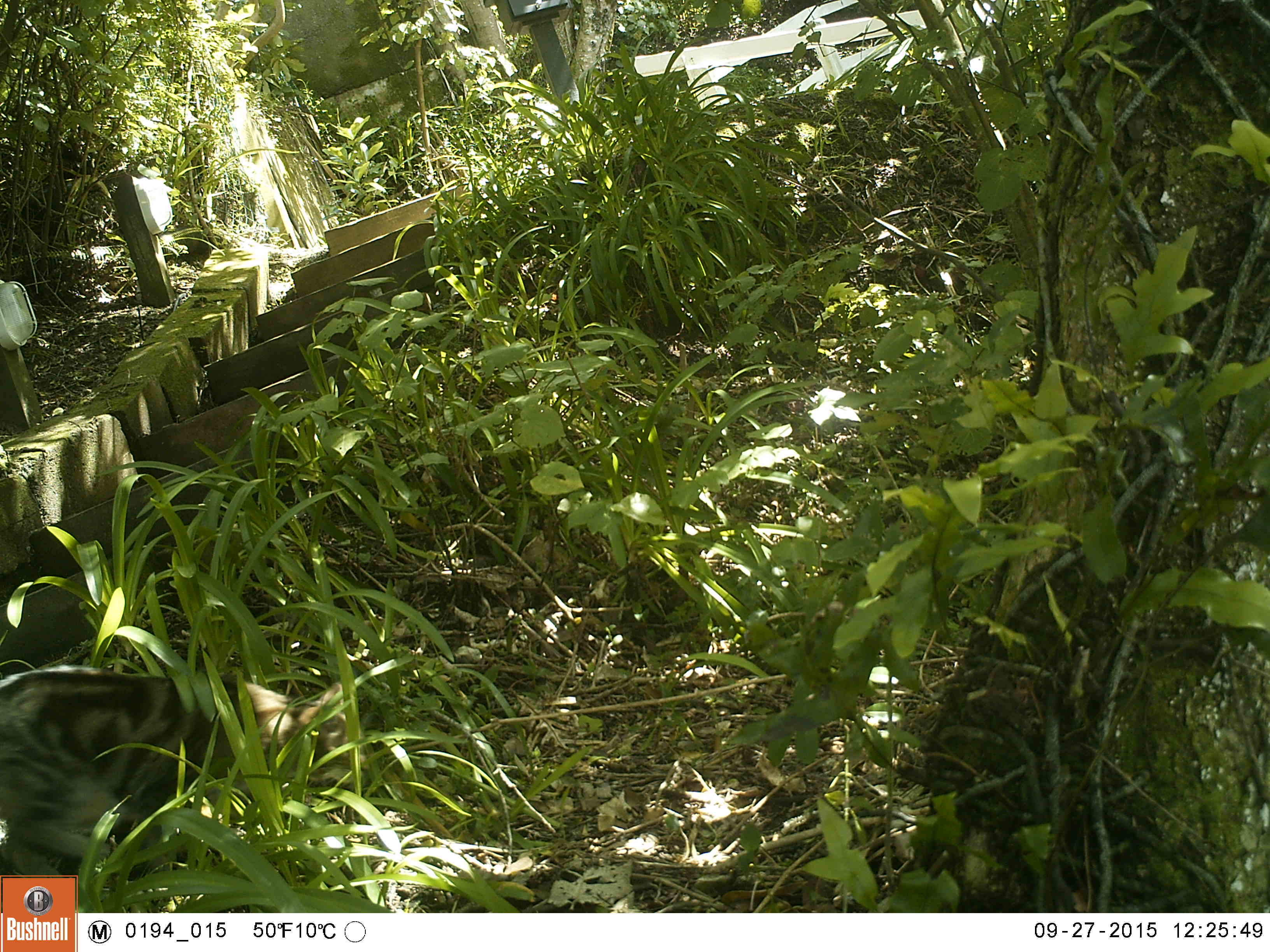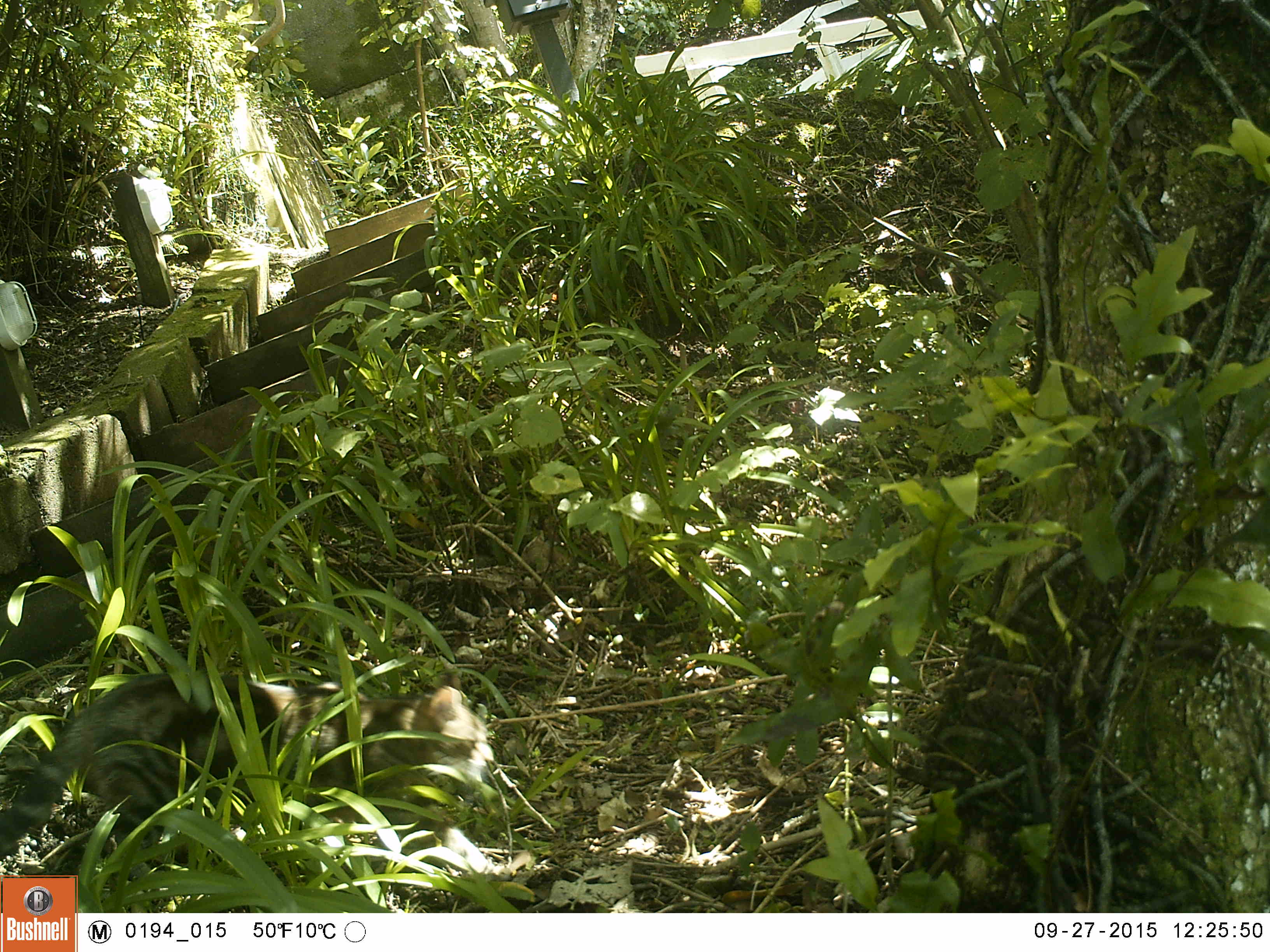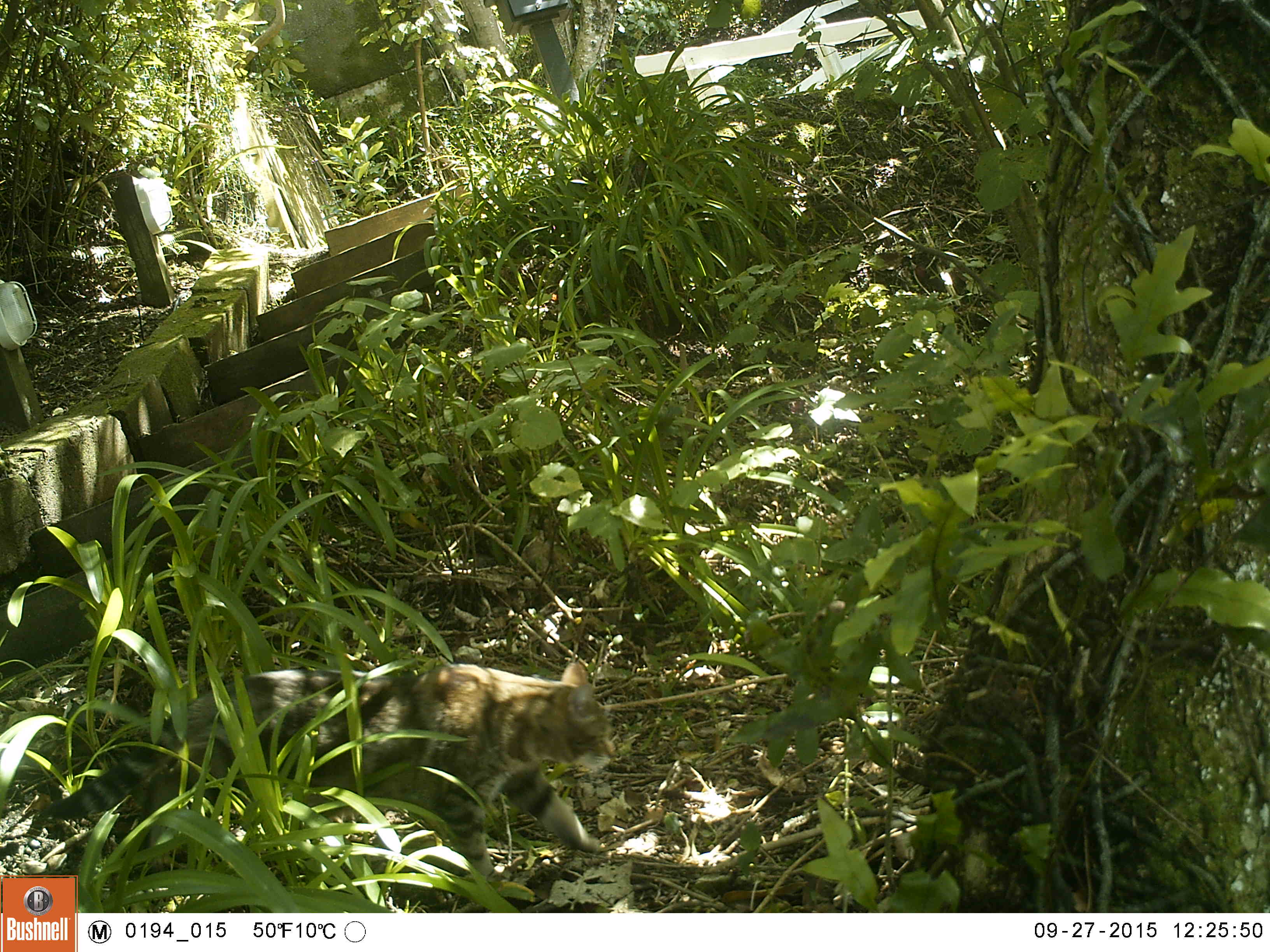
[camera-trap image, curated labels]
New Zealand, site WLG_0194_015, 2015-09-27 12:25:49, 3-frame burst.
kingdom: Animalia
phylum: Chordata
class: Mammalia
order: Carnivora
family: Felidae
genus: Felis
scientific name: Felis catus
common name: domestic cat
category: cat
Cat (domestic cat) (Felis catus).